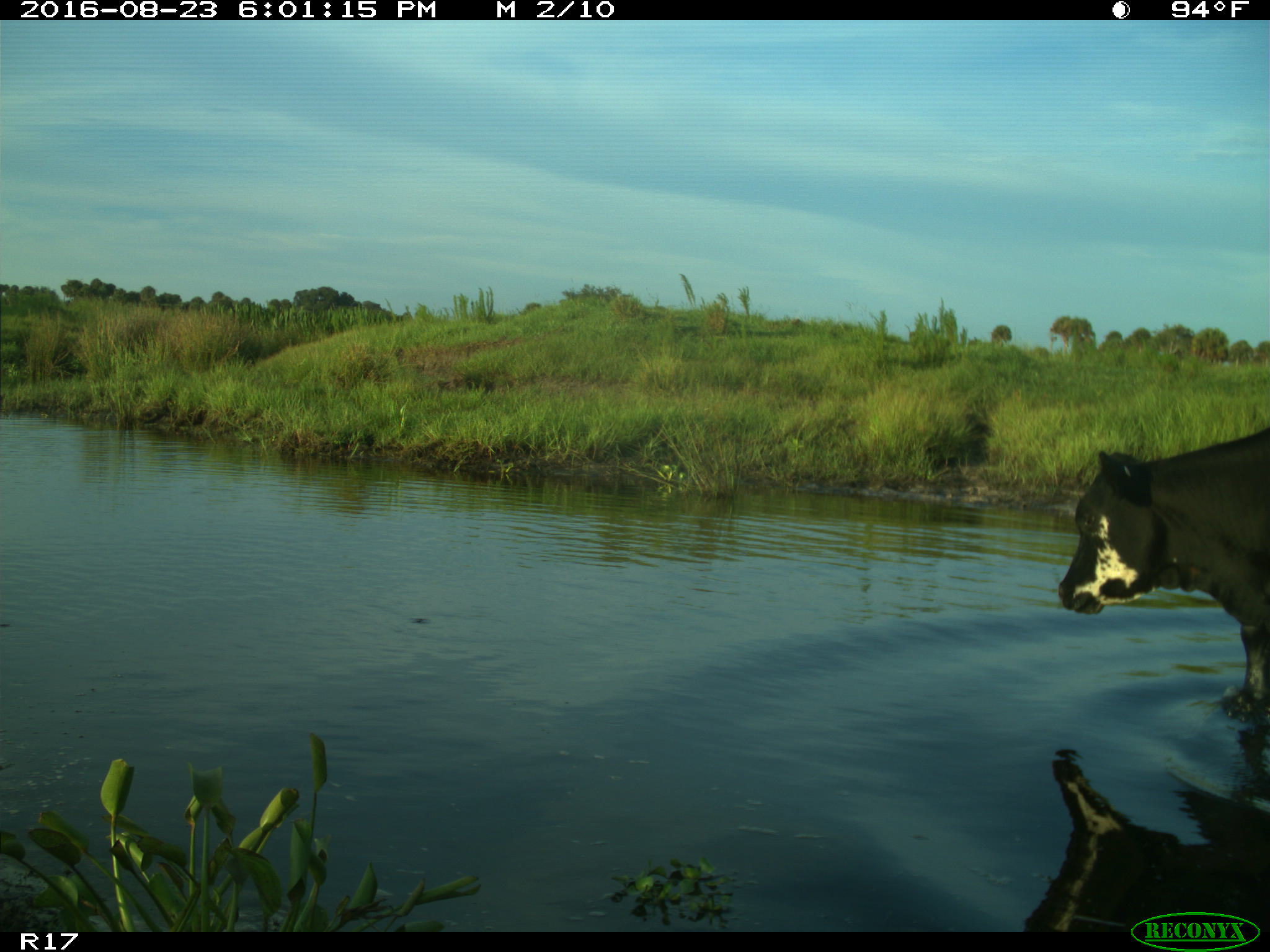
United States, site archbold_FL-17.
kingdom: Animalia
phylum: Chordata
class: Mammalia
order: Artiodactyla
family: Bovidae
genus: Bos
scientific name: Bos taurus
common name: domestic cow